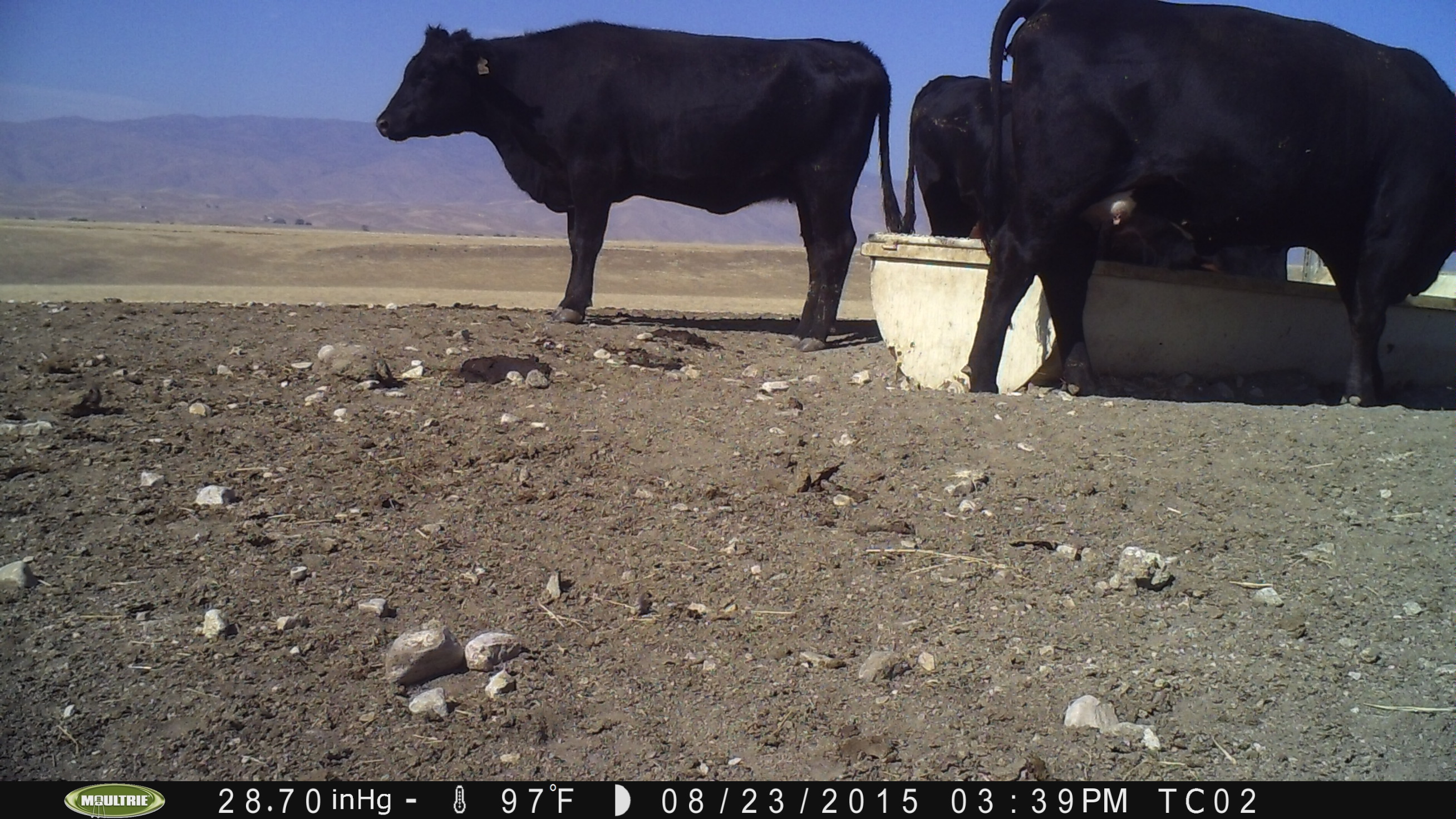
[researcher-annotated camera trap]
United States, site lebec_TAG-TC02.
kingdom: Animalia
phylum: Chordata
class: Mammalia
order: Artiodactyla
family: Bovidae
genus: Bos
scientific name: Bos taurus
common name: domestic cow